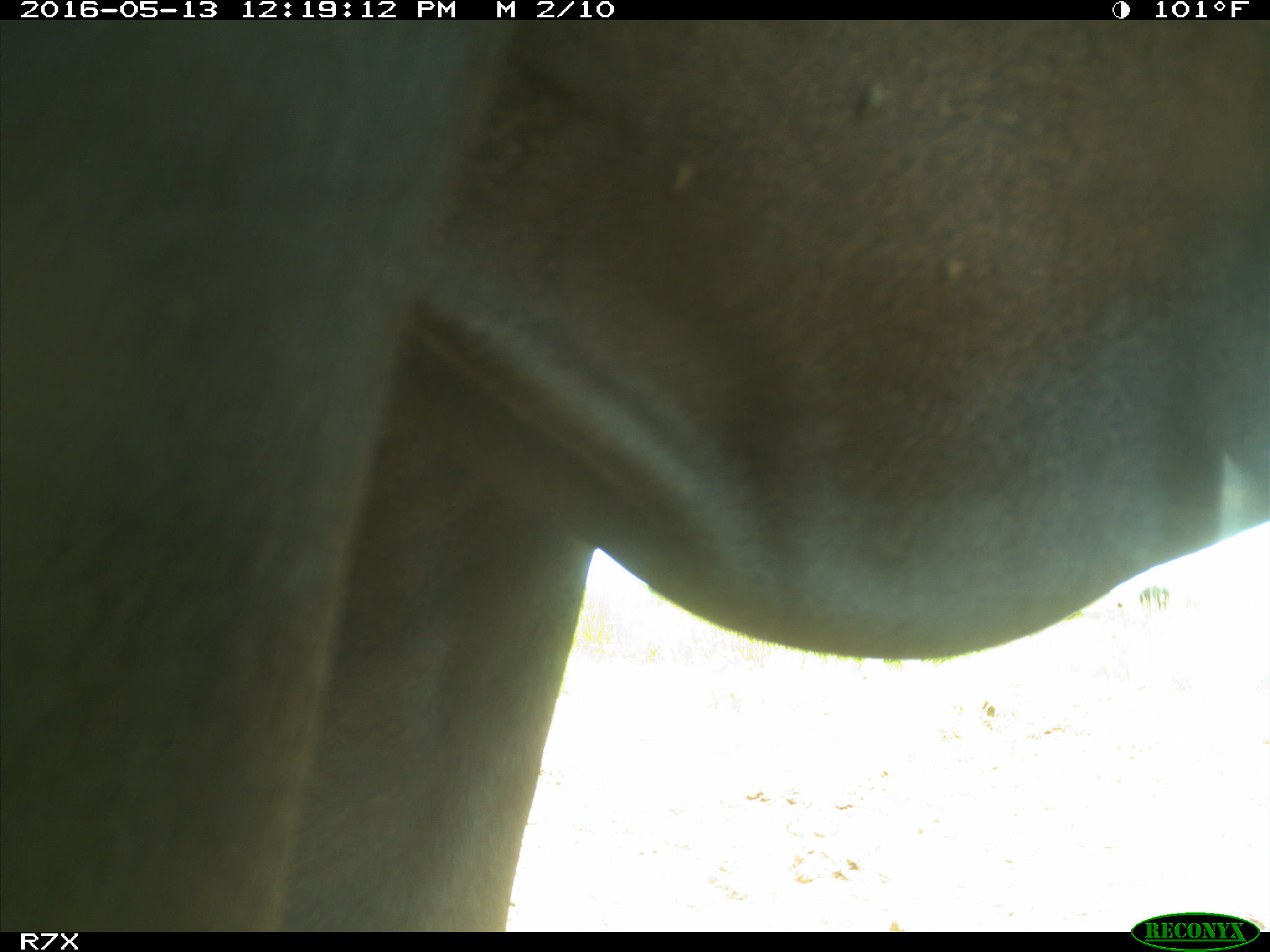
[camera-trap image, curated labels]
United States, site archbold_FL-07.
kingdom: Animalia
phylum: Chordata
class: Mammalia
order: Artiodactyla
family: Bovidae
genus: Bos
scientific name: Bos taurus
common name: domestic cow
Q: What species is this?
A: Bos taurus (domestic cow).